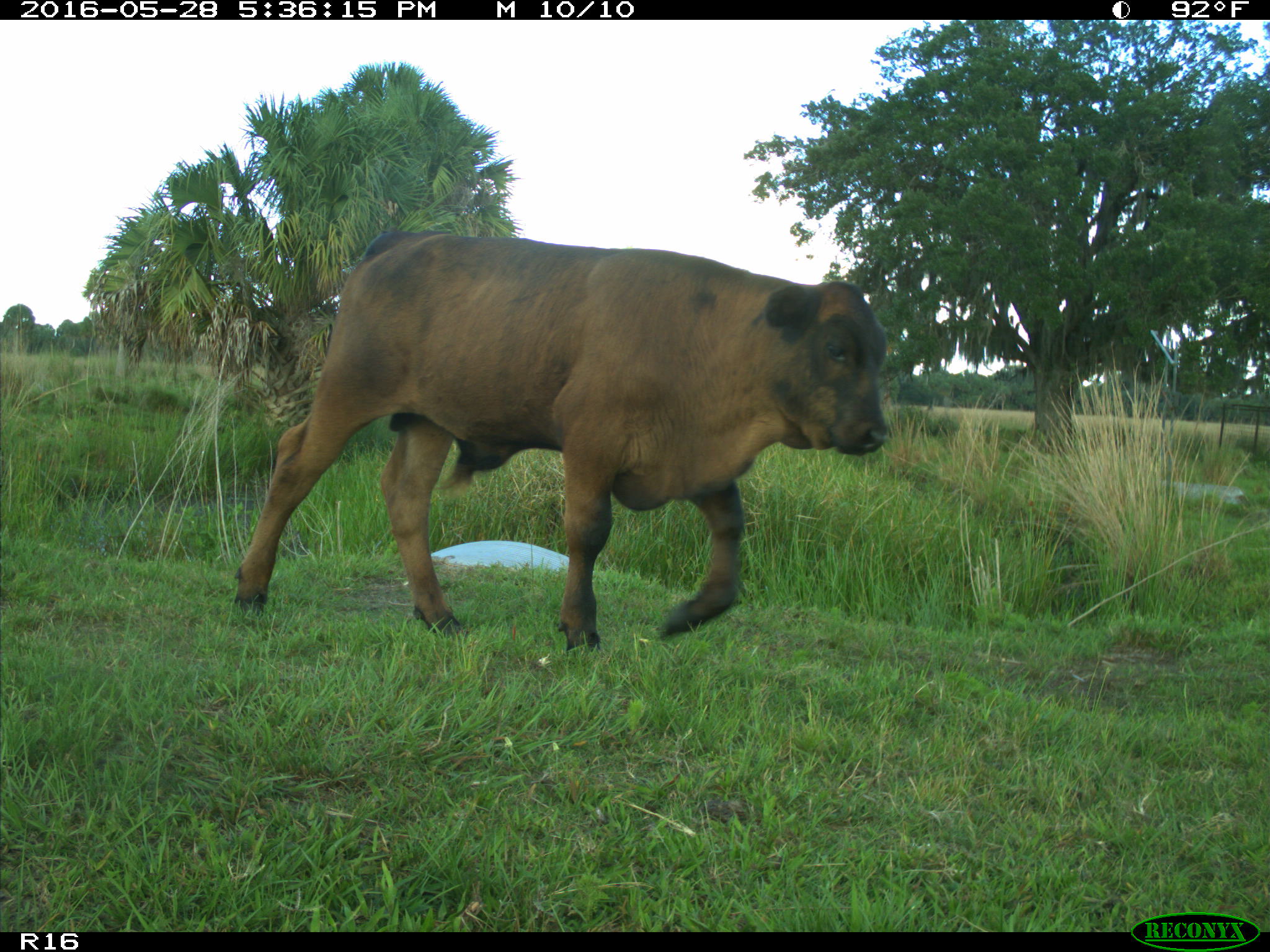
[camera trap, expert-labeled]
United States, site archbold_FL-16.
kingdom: Animalia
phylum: Chordata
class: Mammalia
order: Artiodactyla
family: Bovidae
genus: Bos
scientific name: Bos taurus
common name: domestic cow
Bos taurus (domestic cow).